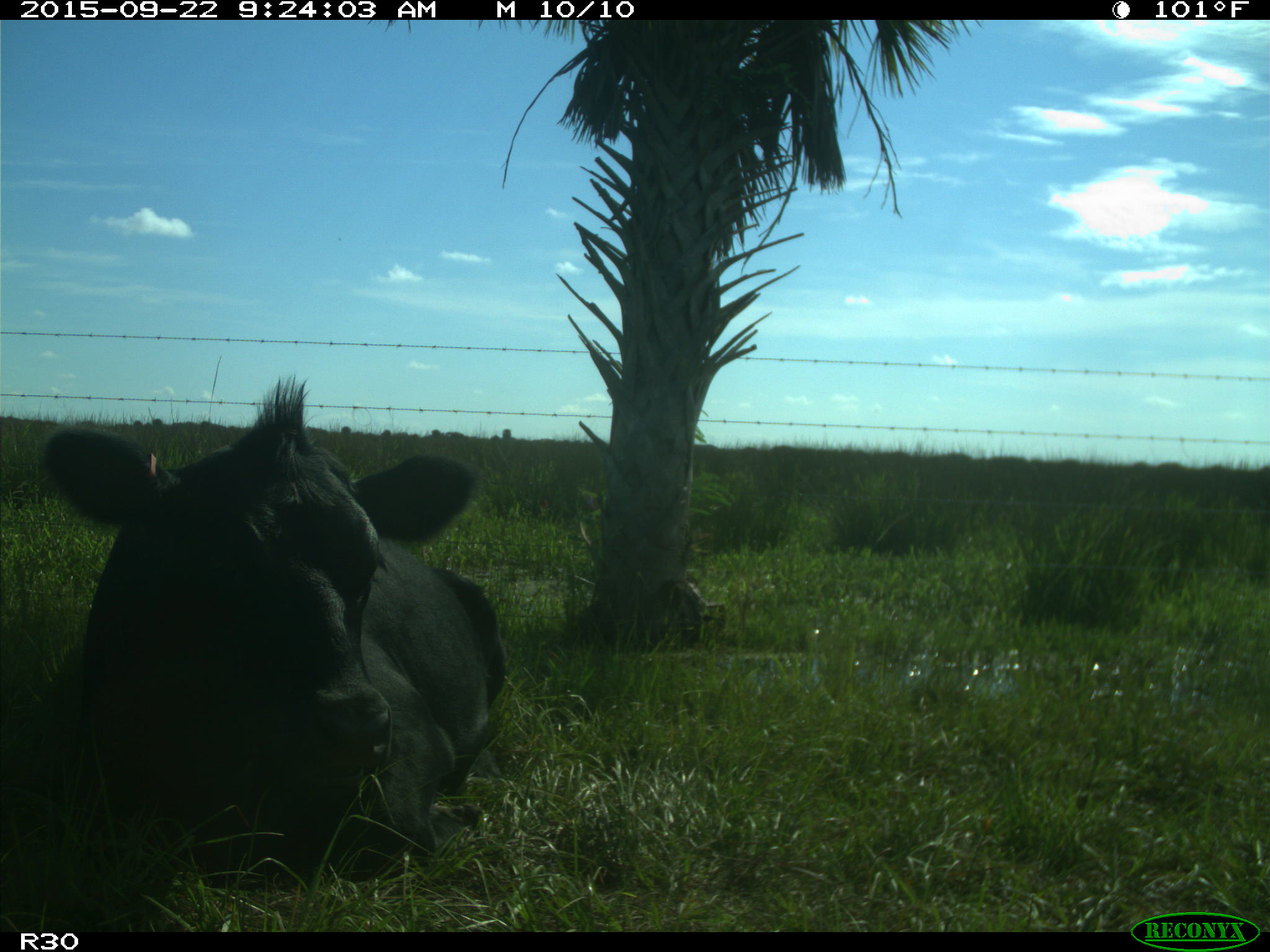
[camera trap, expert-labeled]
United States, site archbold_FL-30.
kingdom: Animalia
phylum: Chordata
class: Mammalia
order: Artiodactyla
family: Bovidae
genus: Bos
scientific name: Bos taurus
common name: domestic cow